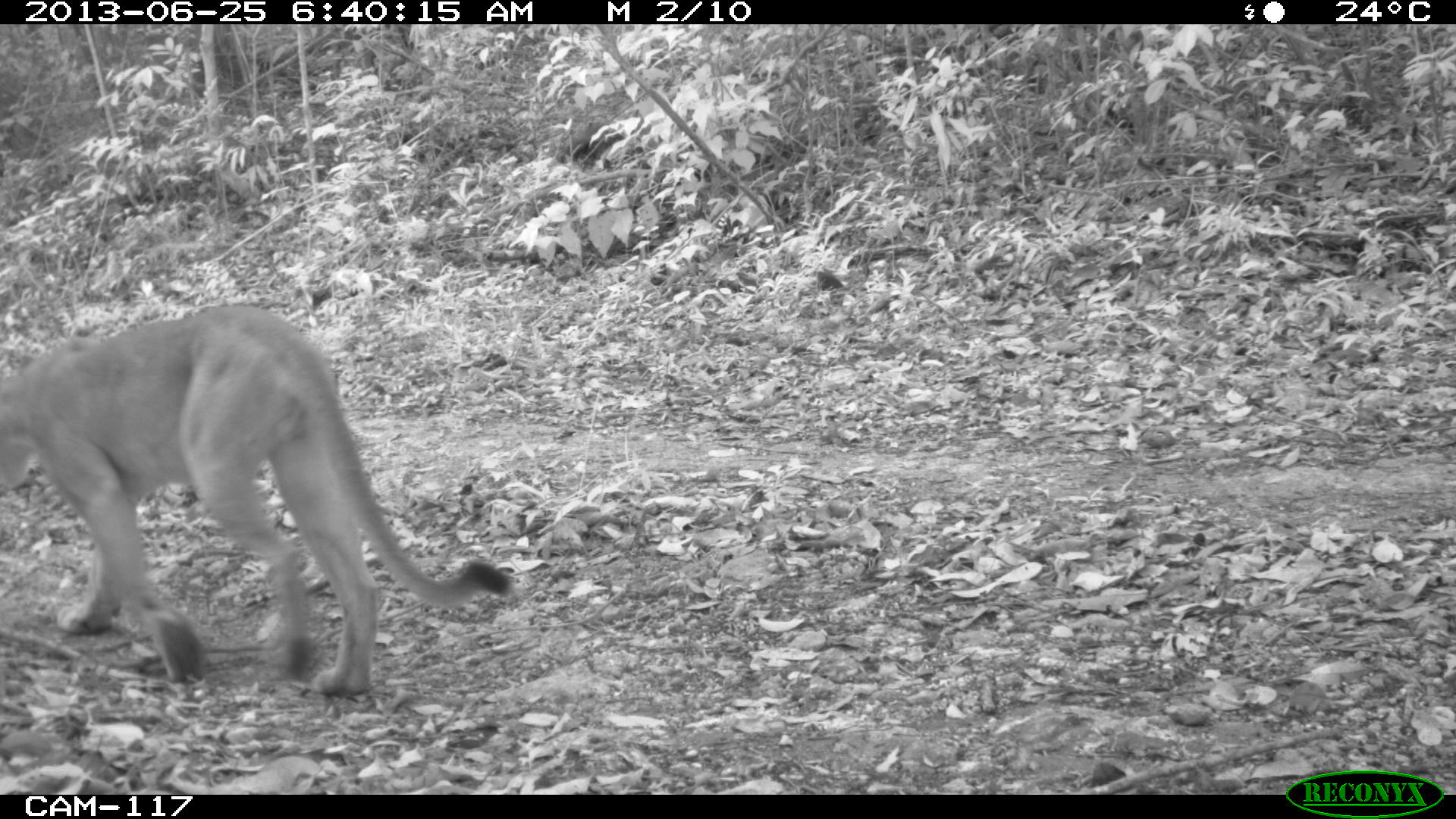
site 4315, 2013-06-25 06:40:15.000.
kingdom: Animalia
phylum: Chordata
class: Mammalia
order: Carnivora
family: Felidae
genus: Puma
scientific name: Puma concolor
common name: mountain lion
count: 1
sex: female